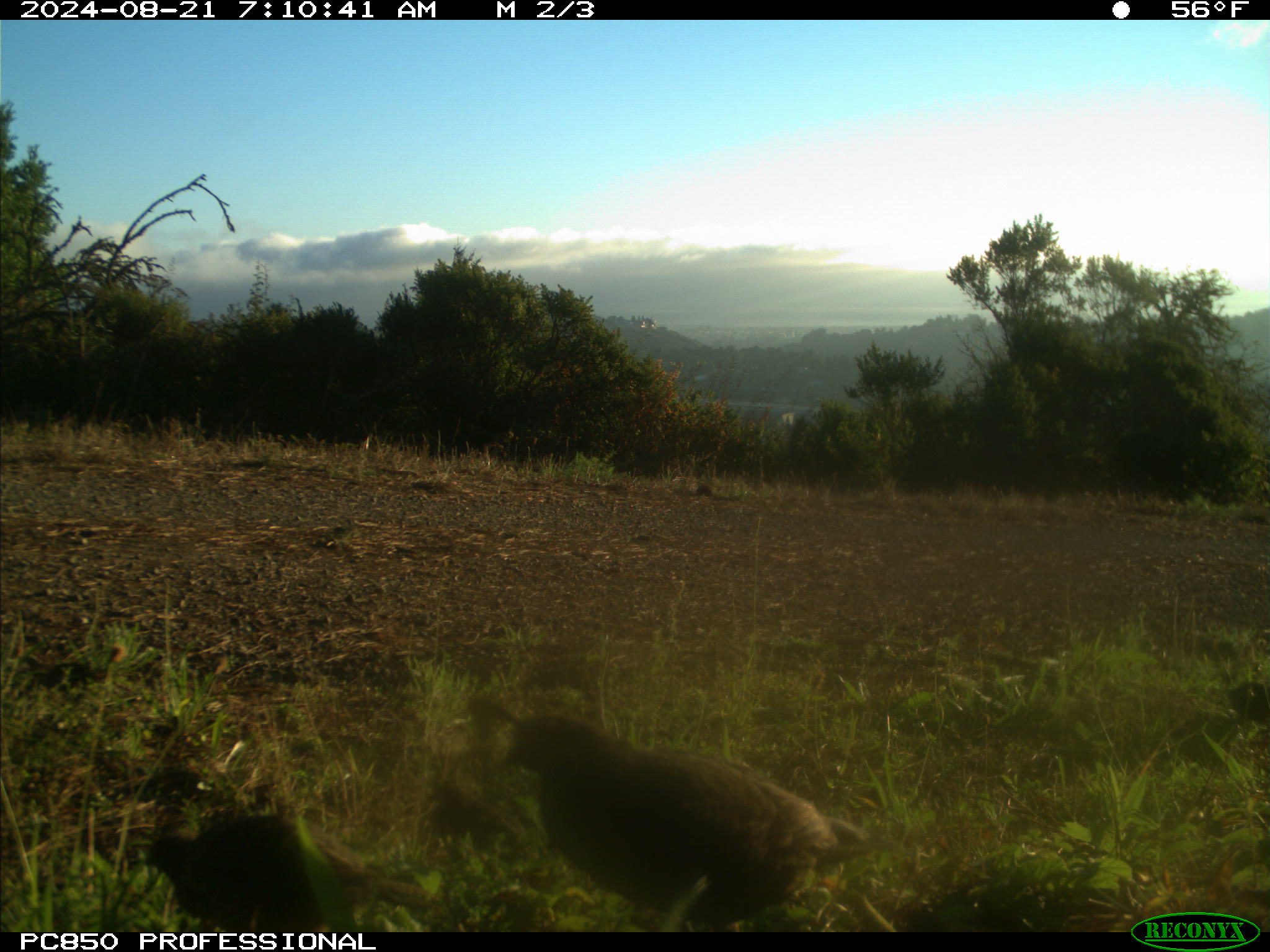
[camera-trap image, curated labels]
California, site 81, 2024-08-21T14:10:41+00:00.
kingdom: Animalia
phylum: Chordata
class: Aves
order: Galliformes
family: Odontophoridae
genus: Callipepla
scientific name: Callipepla californica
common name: california quail